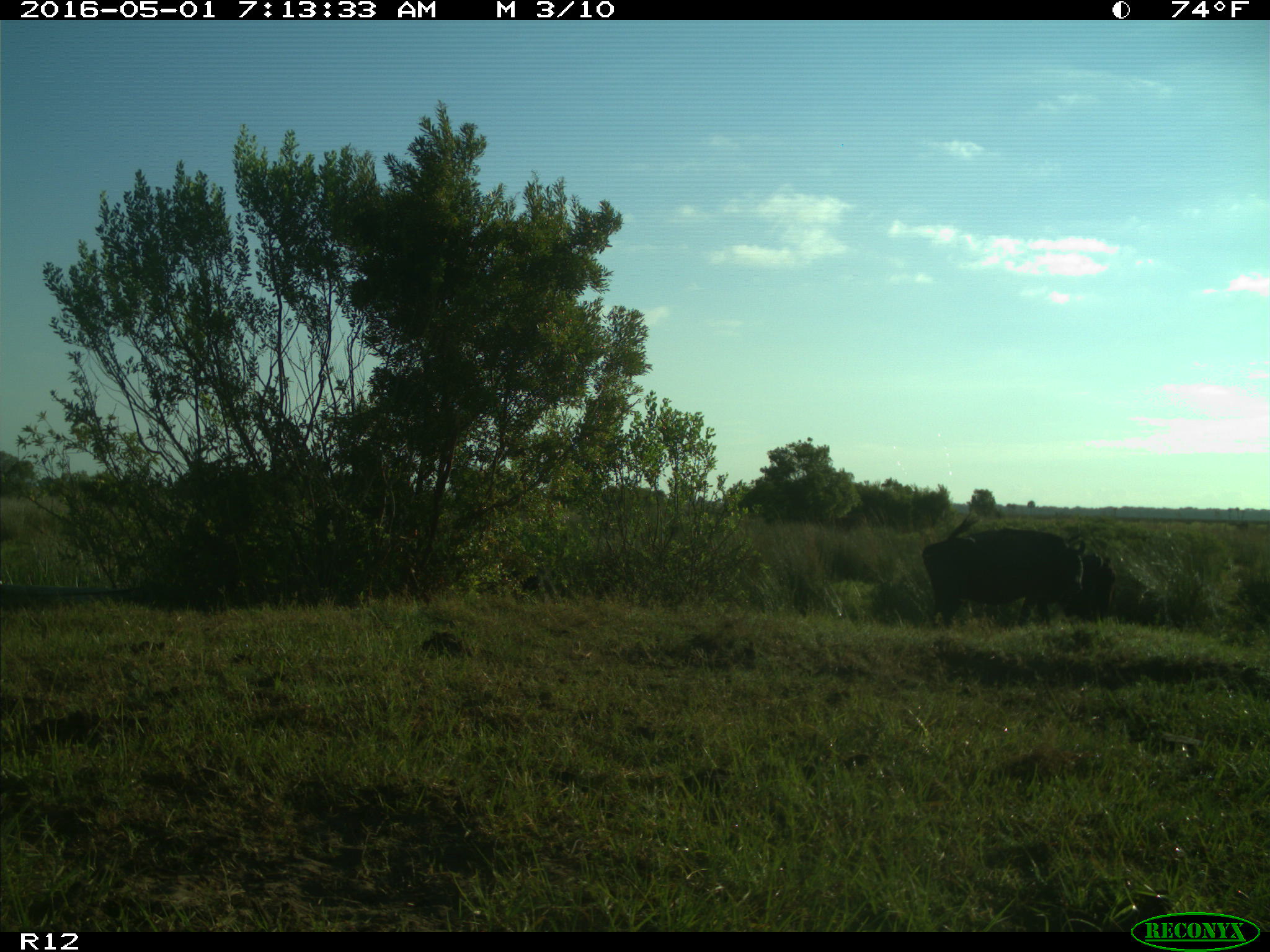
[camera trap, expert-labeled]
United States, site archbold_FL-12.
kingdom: Animalia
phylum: Chordata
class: Mammalia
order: Artiodactyla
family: Bovidae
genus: Bos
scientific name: Bos taurus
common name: domestic cow